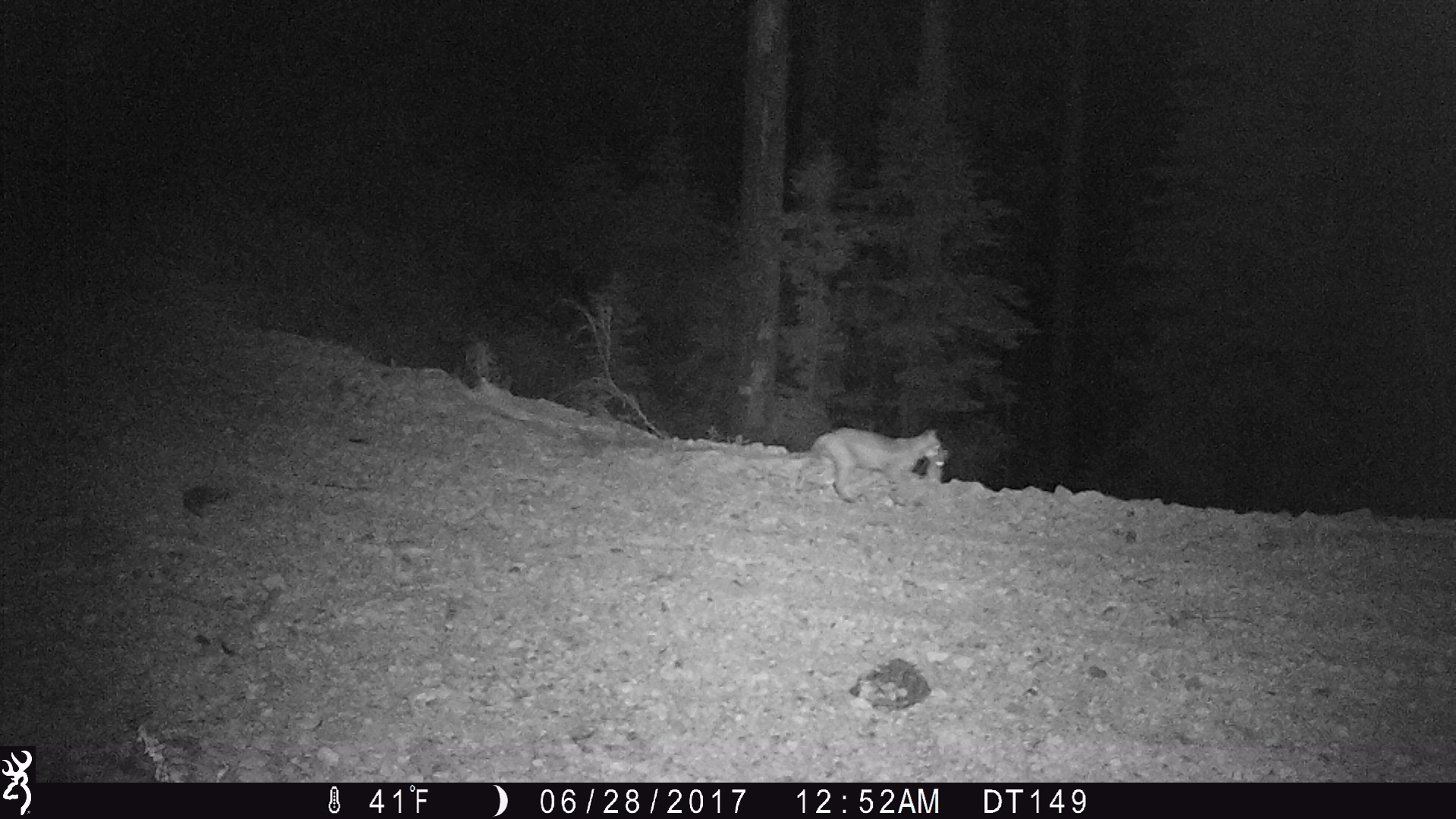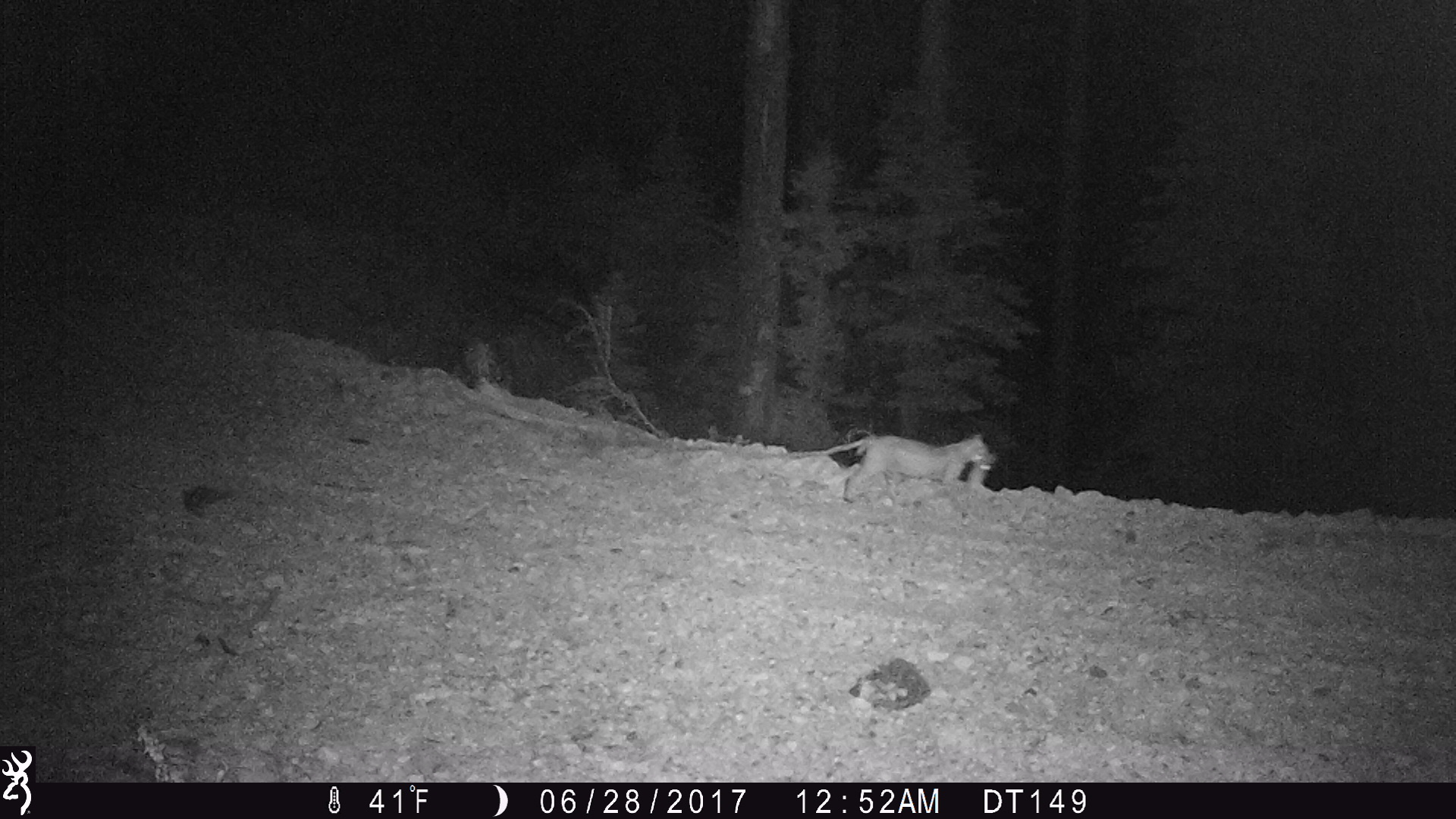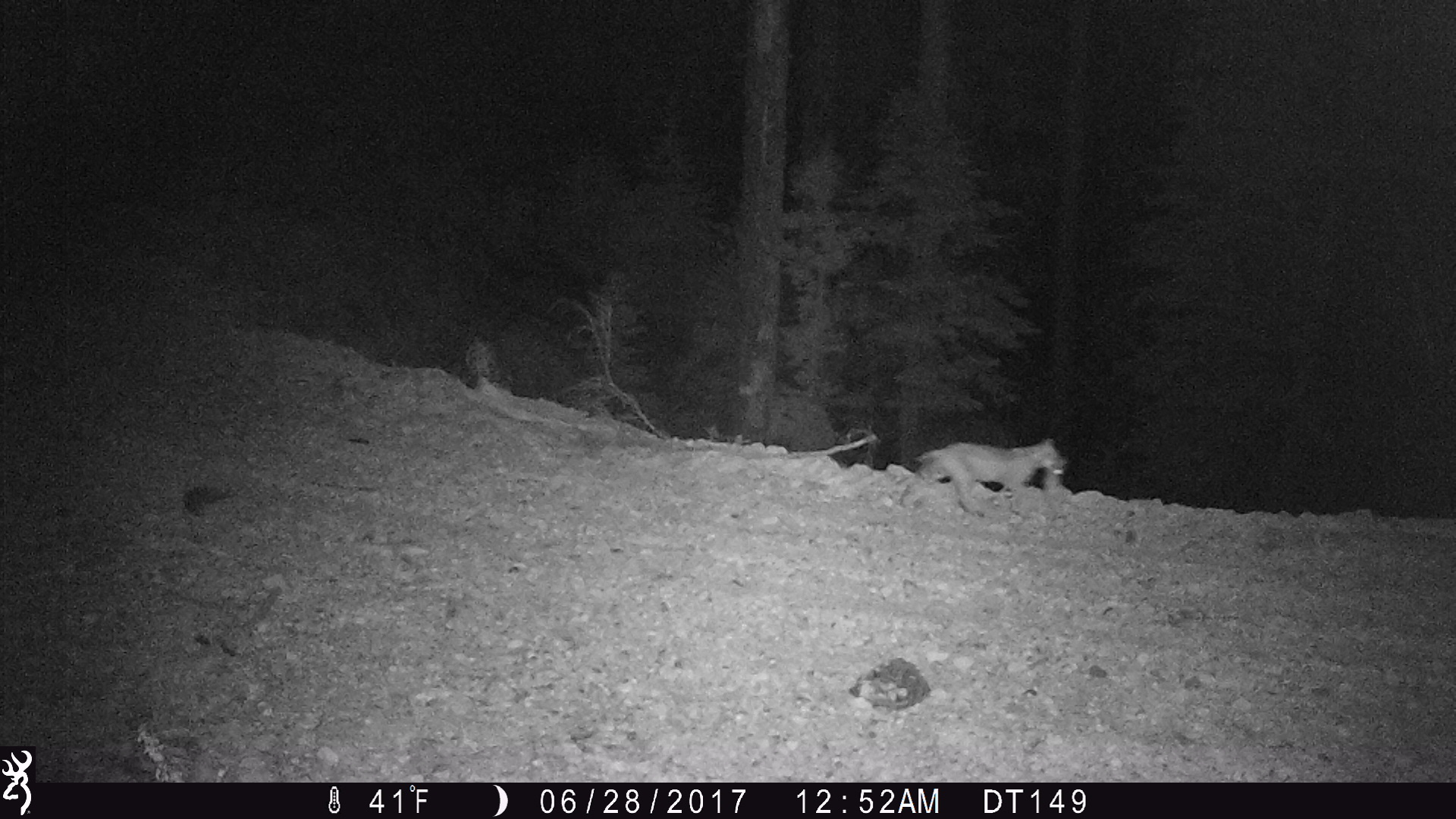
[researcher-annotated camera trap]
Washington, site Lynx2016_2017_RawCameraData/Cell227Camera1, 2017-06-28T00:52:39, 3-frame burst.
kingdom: Animalia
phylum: Chordata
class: Mammalia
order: Carnivora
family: Felidae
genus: Lynx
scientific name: Lynx rufus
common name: bobcat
Lynx rufus (bobcat). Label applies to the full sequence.